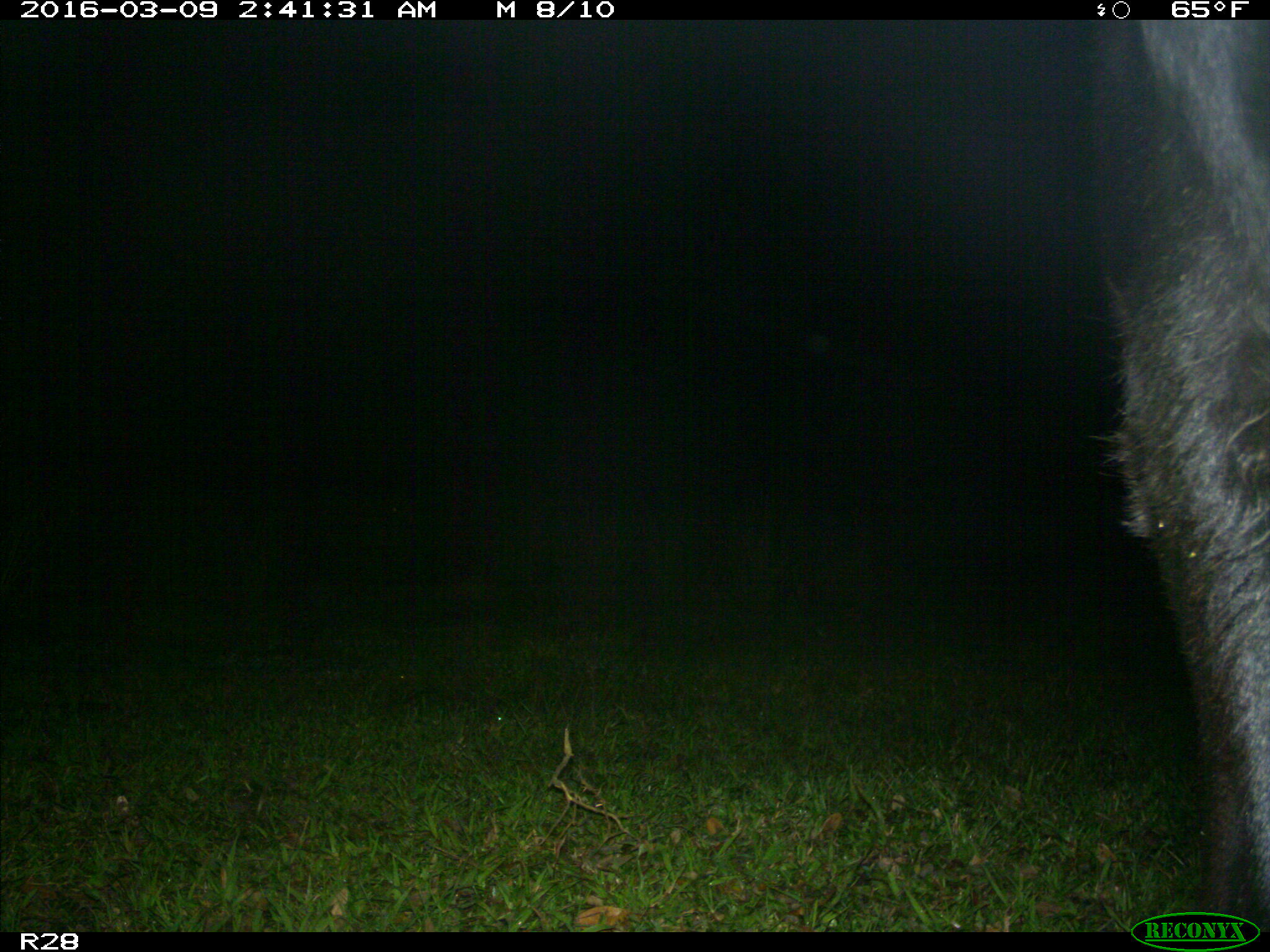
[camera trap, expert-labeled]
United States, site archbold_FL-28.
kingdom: Animalia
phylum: Chordata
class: Mammalia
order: Artiodactyla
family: Bovidae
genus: Bos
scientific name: Bos taurus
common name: domestic cow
Bos taurus (domestic cow).